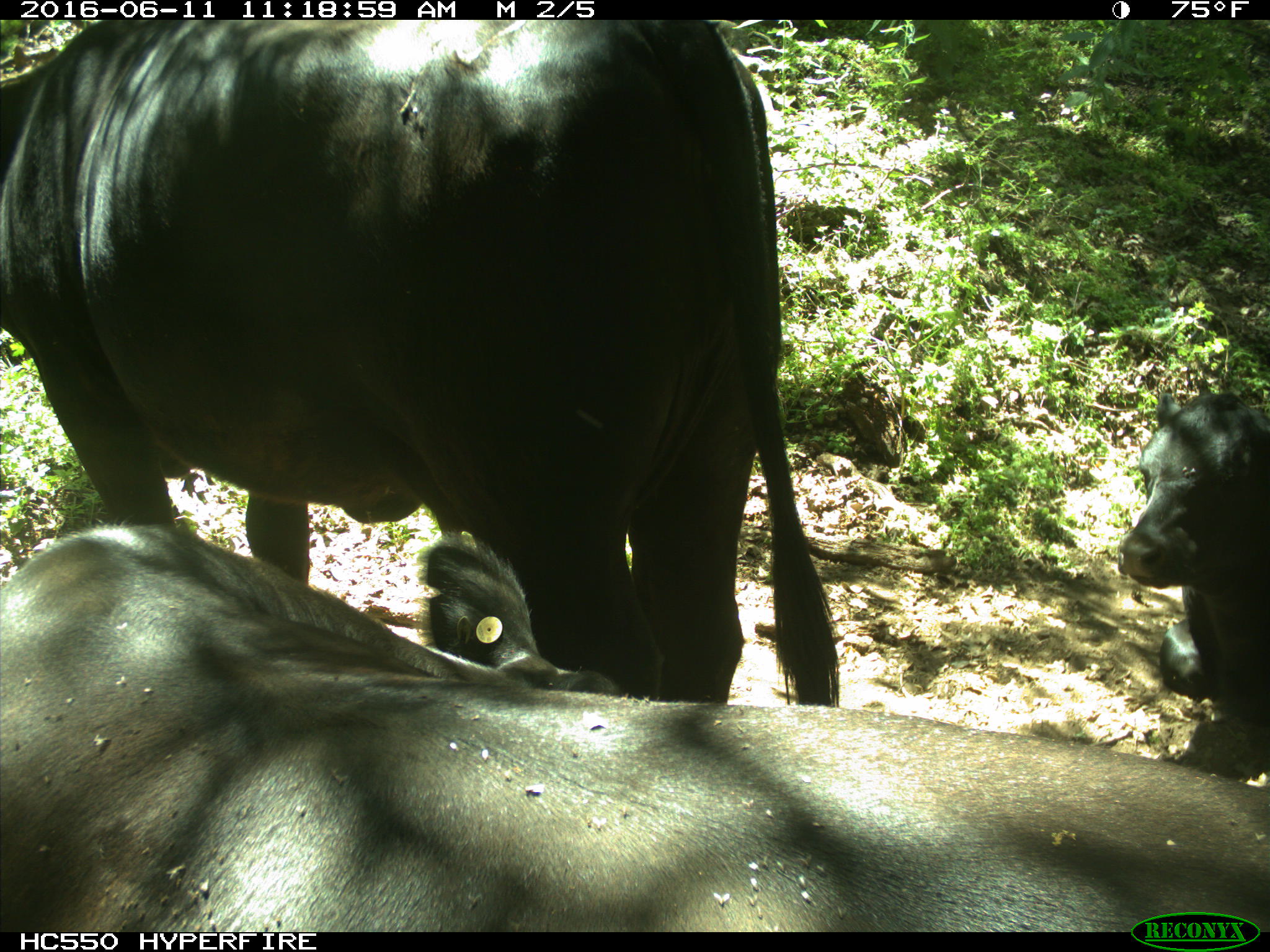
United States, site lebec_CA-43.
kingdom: Animalia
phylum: Chordata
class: Mammalia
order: Artiodactyla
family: Bovidae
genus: Bos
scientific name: Bos taurus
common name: domestic cow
Bos taurus (domestic cow).